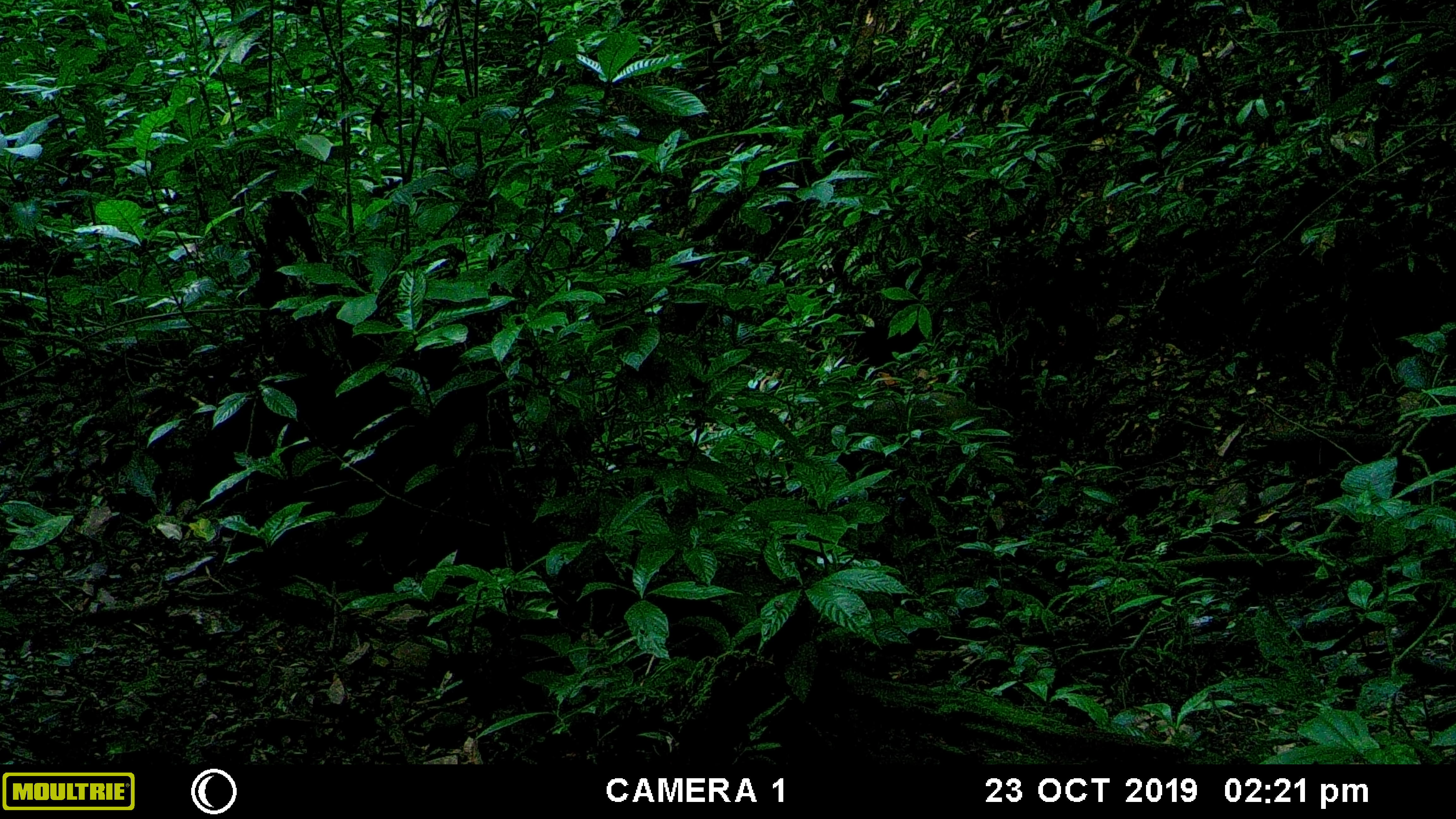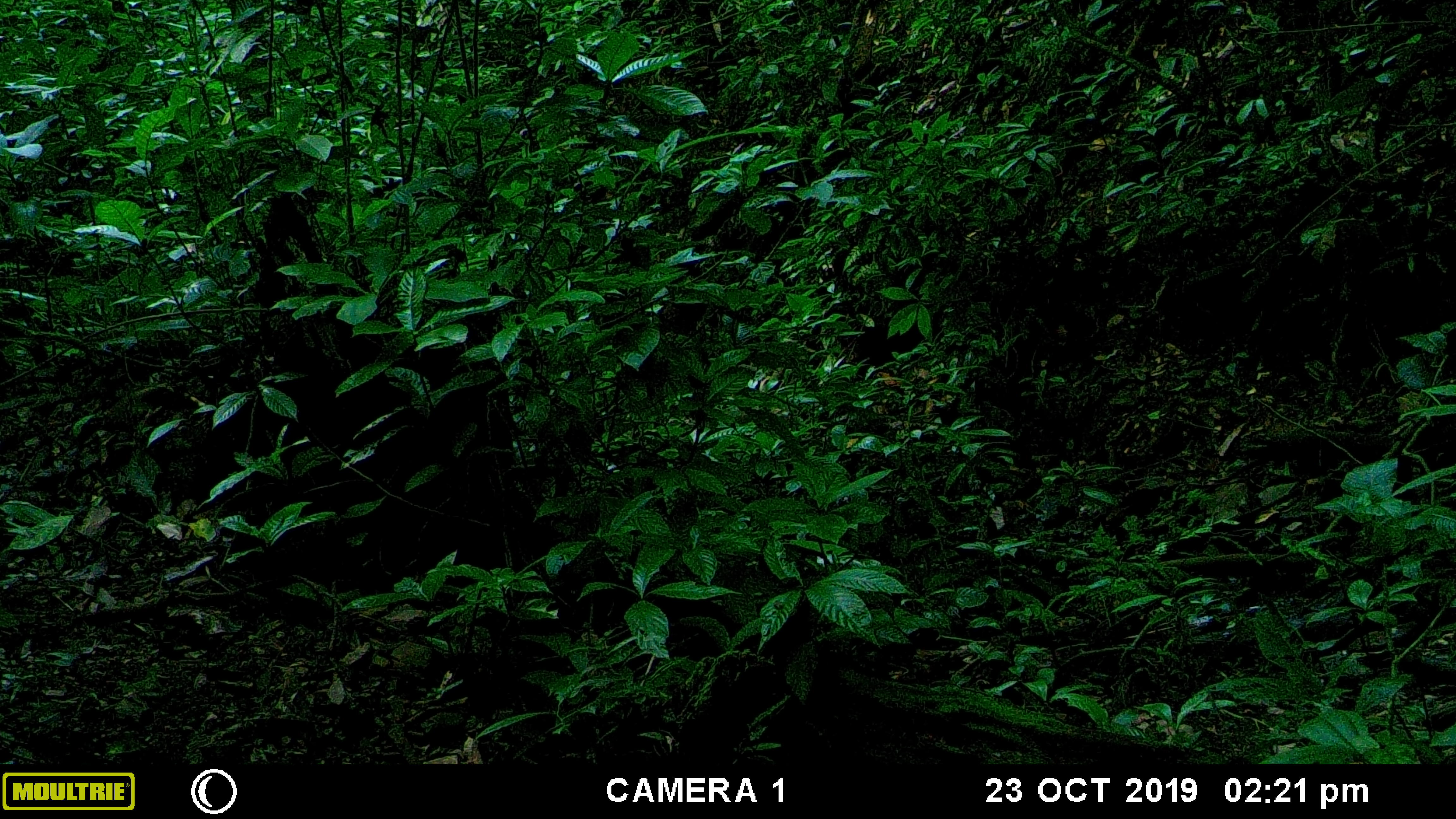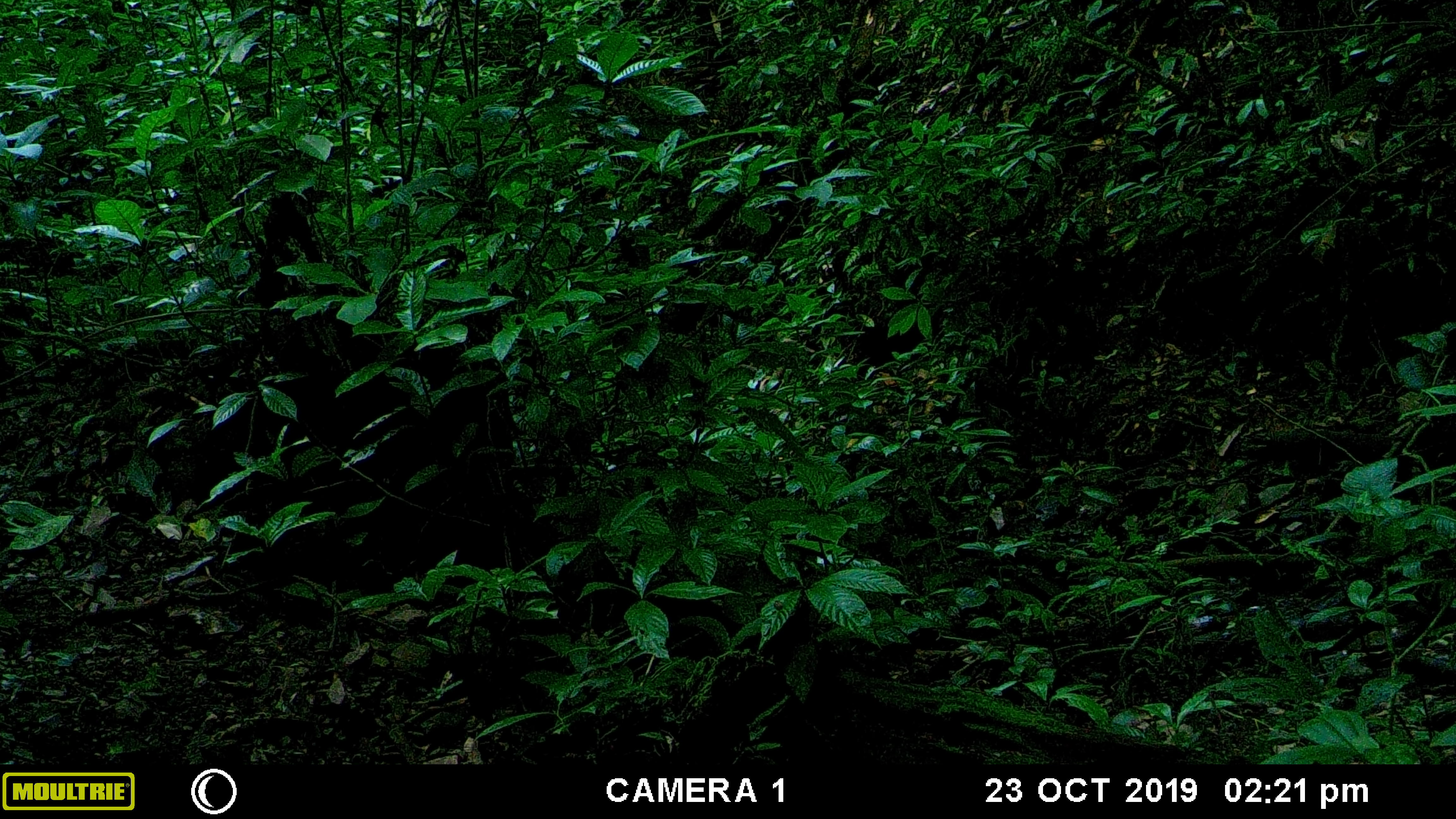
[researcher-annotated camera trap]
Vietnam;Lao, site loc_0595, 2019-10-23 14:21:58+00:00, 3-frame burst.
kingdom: Animalia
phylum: Chordata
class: Mammalia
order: Artiodactyla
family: Suidae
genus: Sus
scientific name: Sus scrofa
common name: eurasian wild pig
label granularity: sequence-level